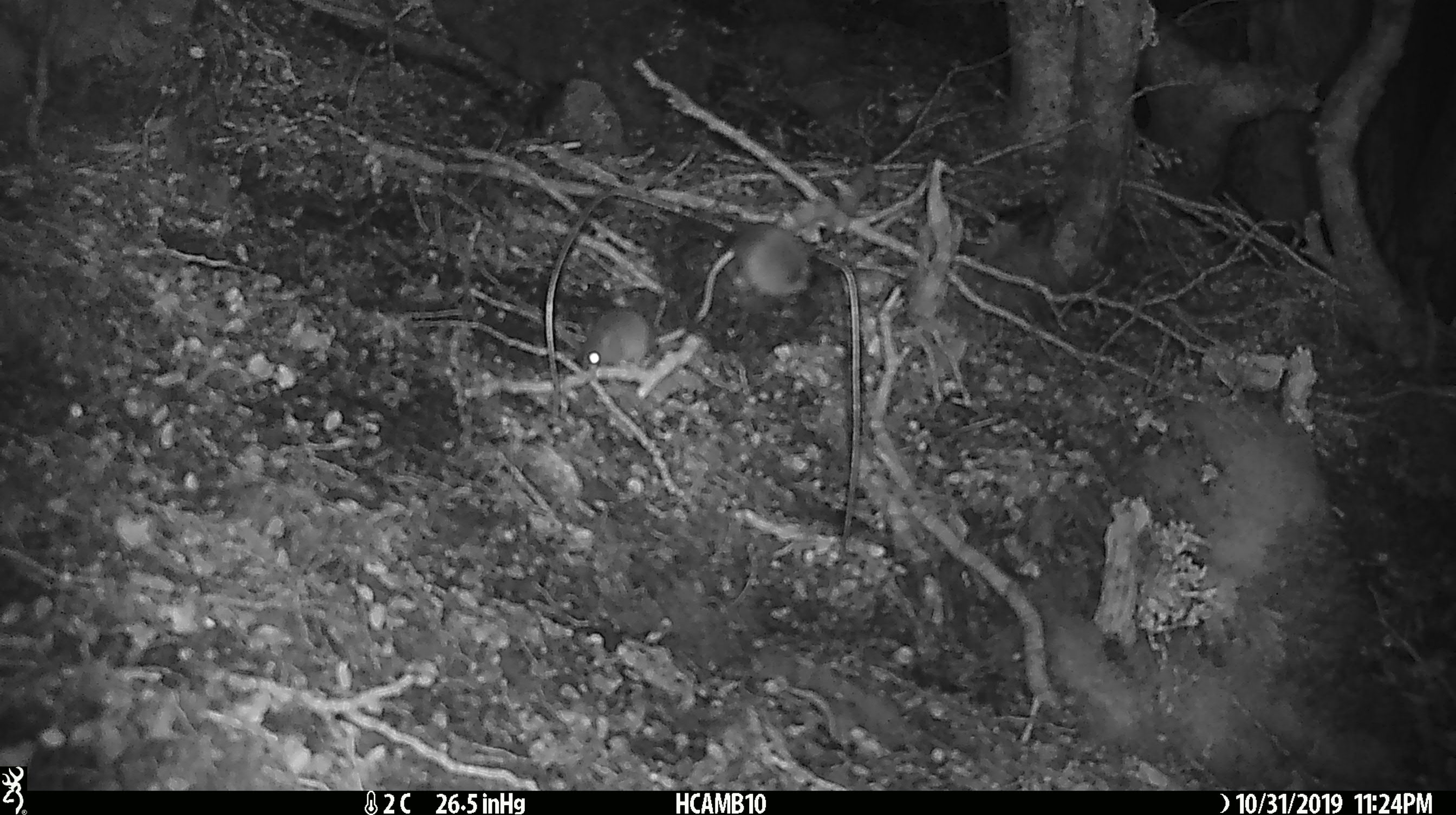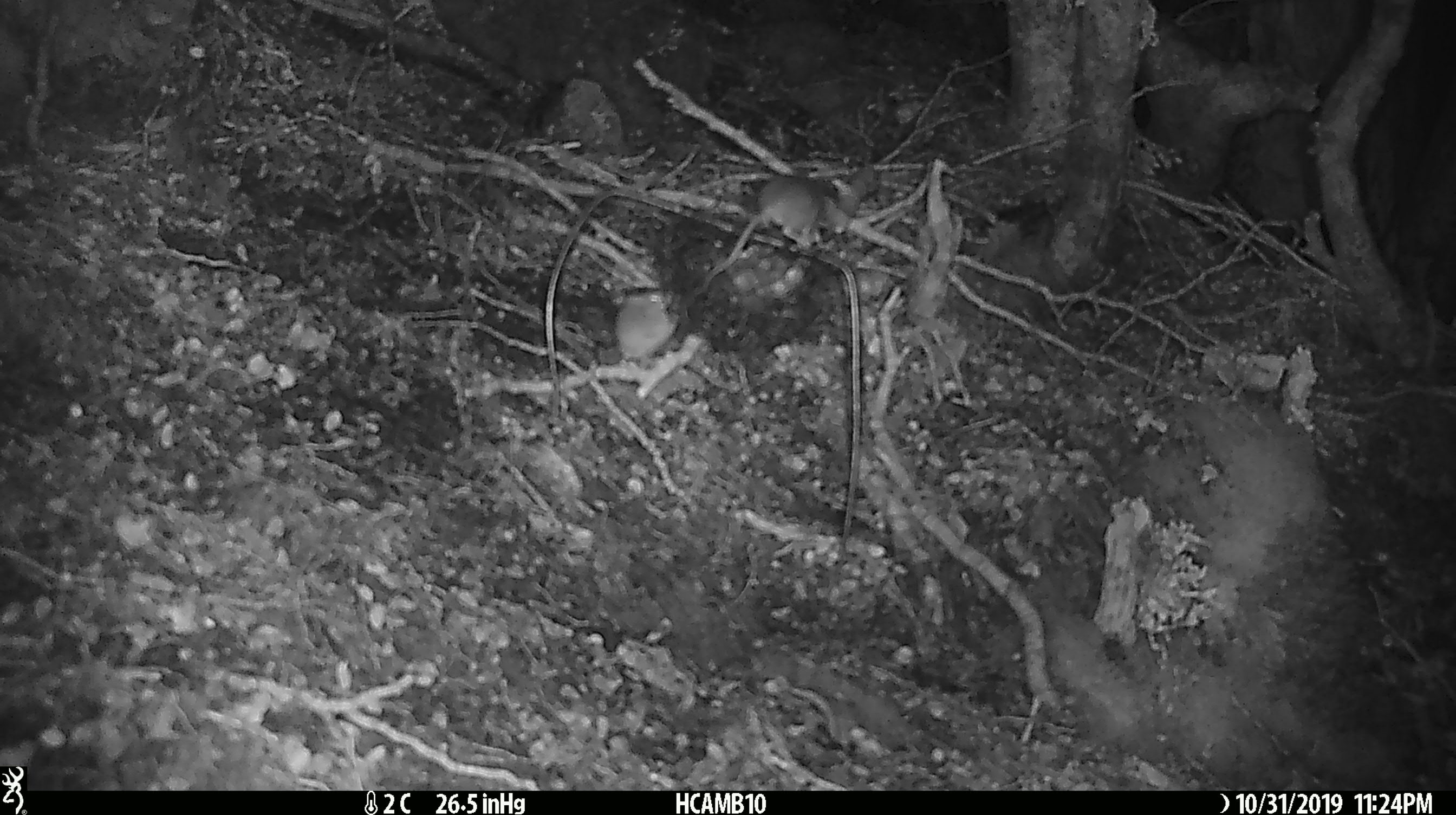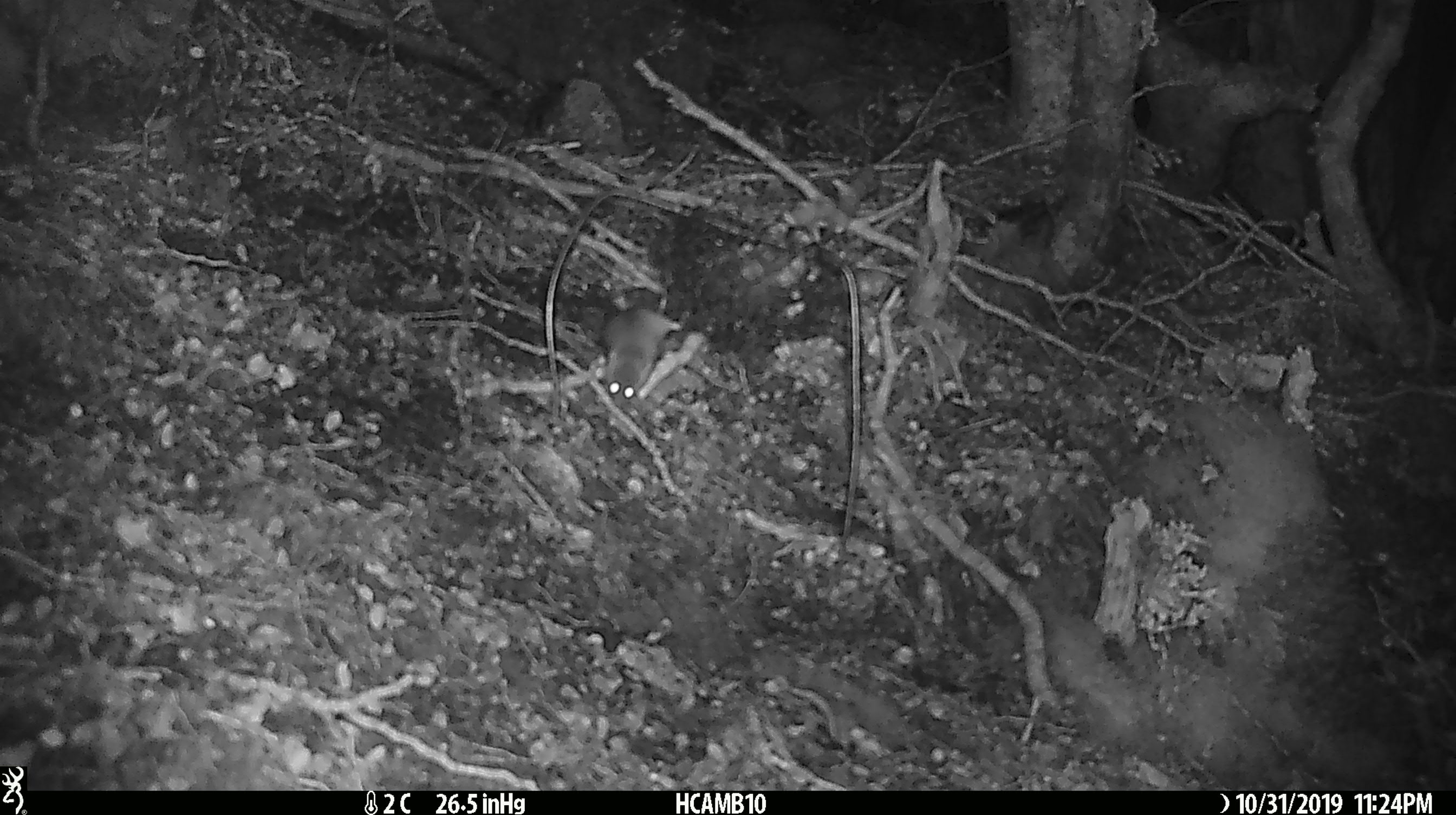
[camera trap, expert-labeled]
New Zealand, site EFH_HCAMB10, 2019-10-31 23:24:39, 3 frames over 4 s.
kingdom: Animalia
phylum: Chordata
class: Mammalia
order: Rodentia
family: Muridae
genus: Mus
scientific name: Mus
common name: mouse